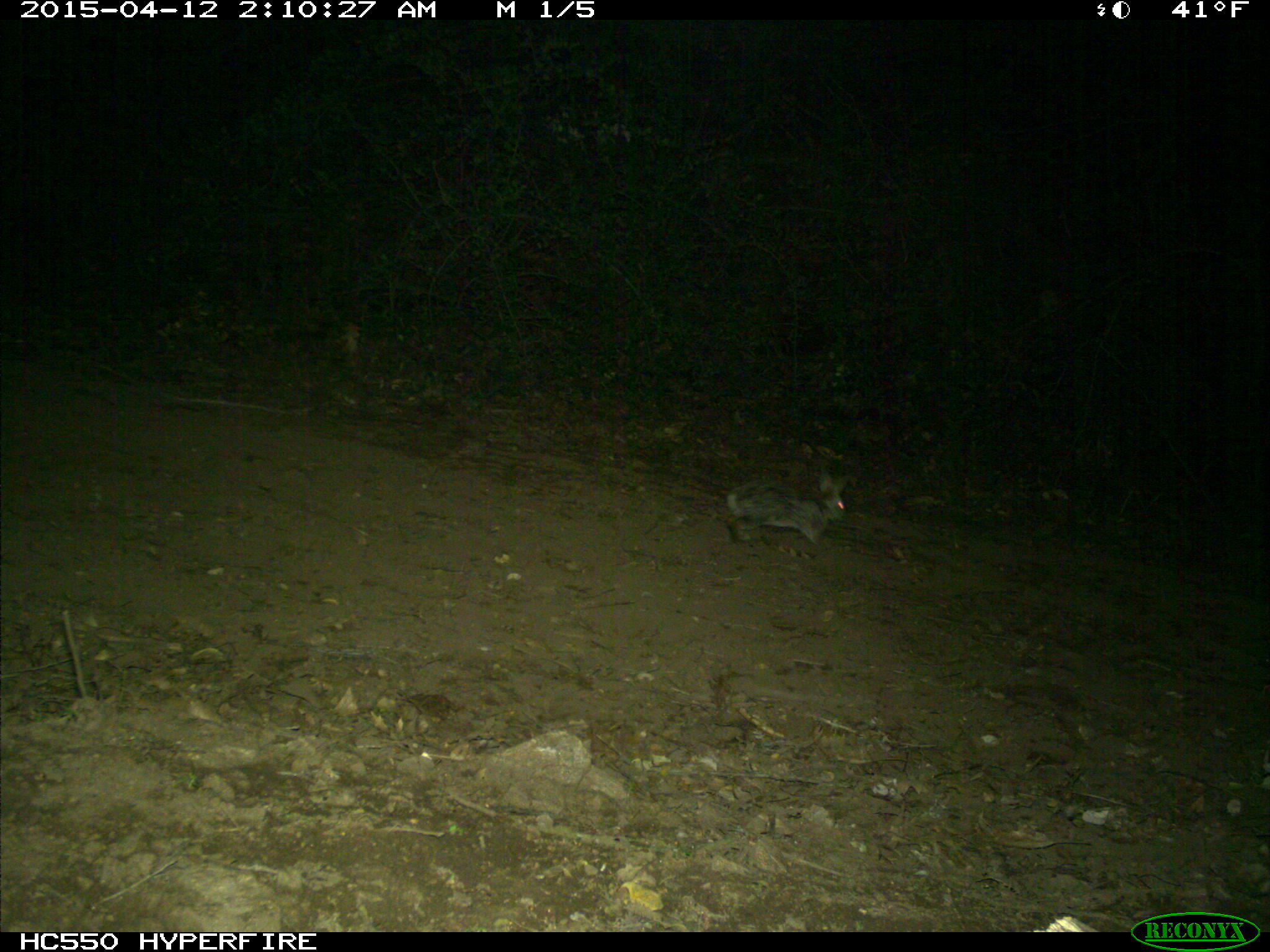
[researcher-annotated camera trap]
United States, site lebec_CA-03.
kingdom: Animalia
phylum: Chordata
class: Mammalia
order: Lagomorpha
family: Leporidae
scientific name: Leporidae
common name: rabbits and hares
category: unidentified rabbit